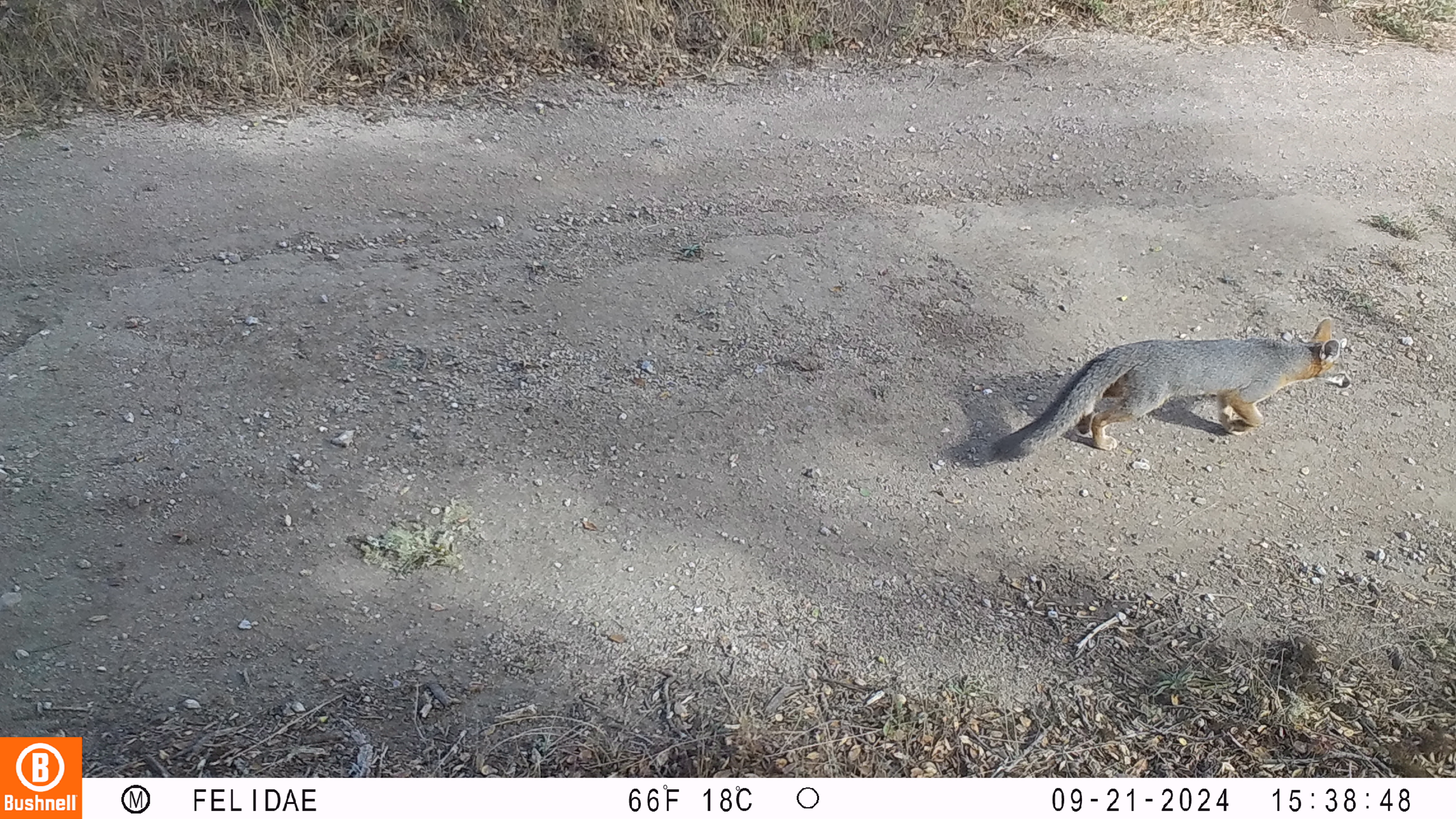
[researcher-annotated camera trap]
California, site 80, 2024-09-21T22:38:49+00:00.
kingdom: Animalia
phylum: Chordata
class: Mammalia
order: Carnivora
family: Canidae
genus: Urocyon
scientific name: Urocyon cinereoargenteus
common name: gray fox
Gray fox (Urocyon cinereoargenteus).